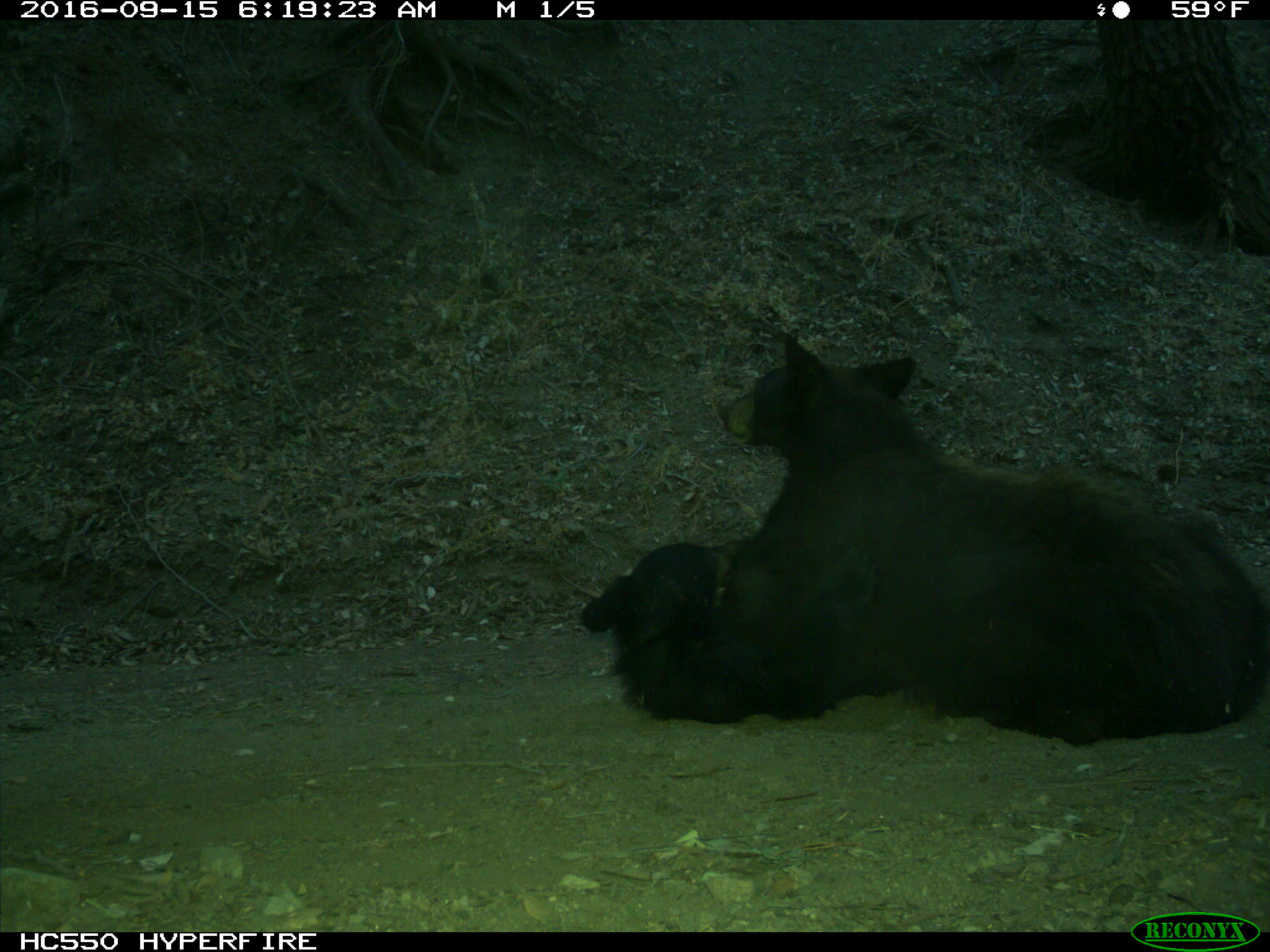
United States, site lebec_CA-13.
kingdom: Animalia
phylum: Chordata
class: Mammalia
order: Carnivora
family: Ursidae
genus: Ursus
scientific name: Ursus americanus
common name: american black bear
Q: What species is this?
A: Ursus americanus (american black bear).